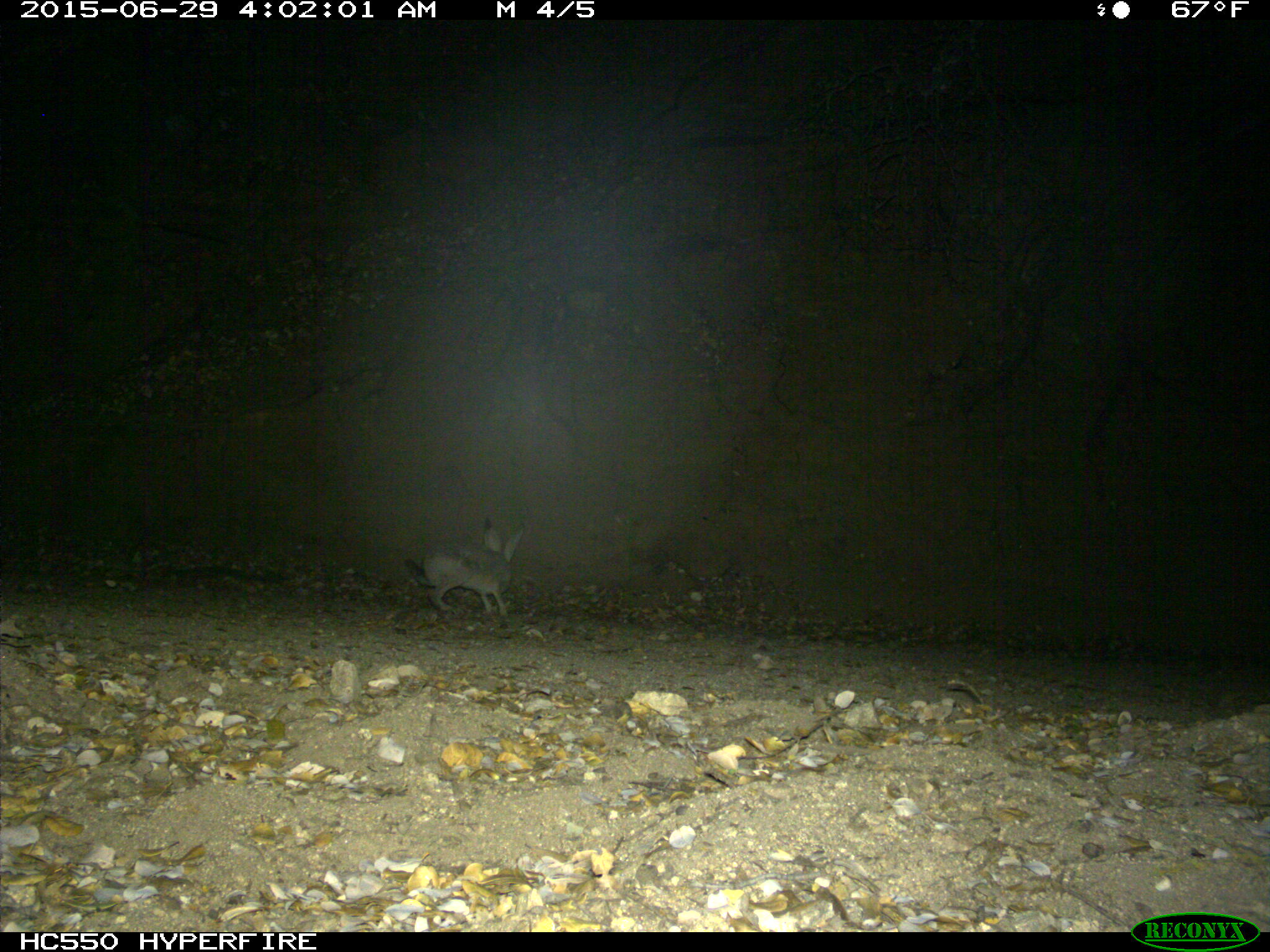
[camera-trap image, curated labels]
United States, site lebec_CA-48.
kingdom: Animalia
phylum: Chordata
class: Mammalia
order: Lagomorpha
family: Leporidae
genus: Lepus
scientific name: Lepus californicus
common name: black-tailed jackrabbit